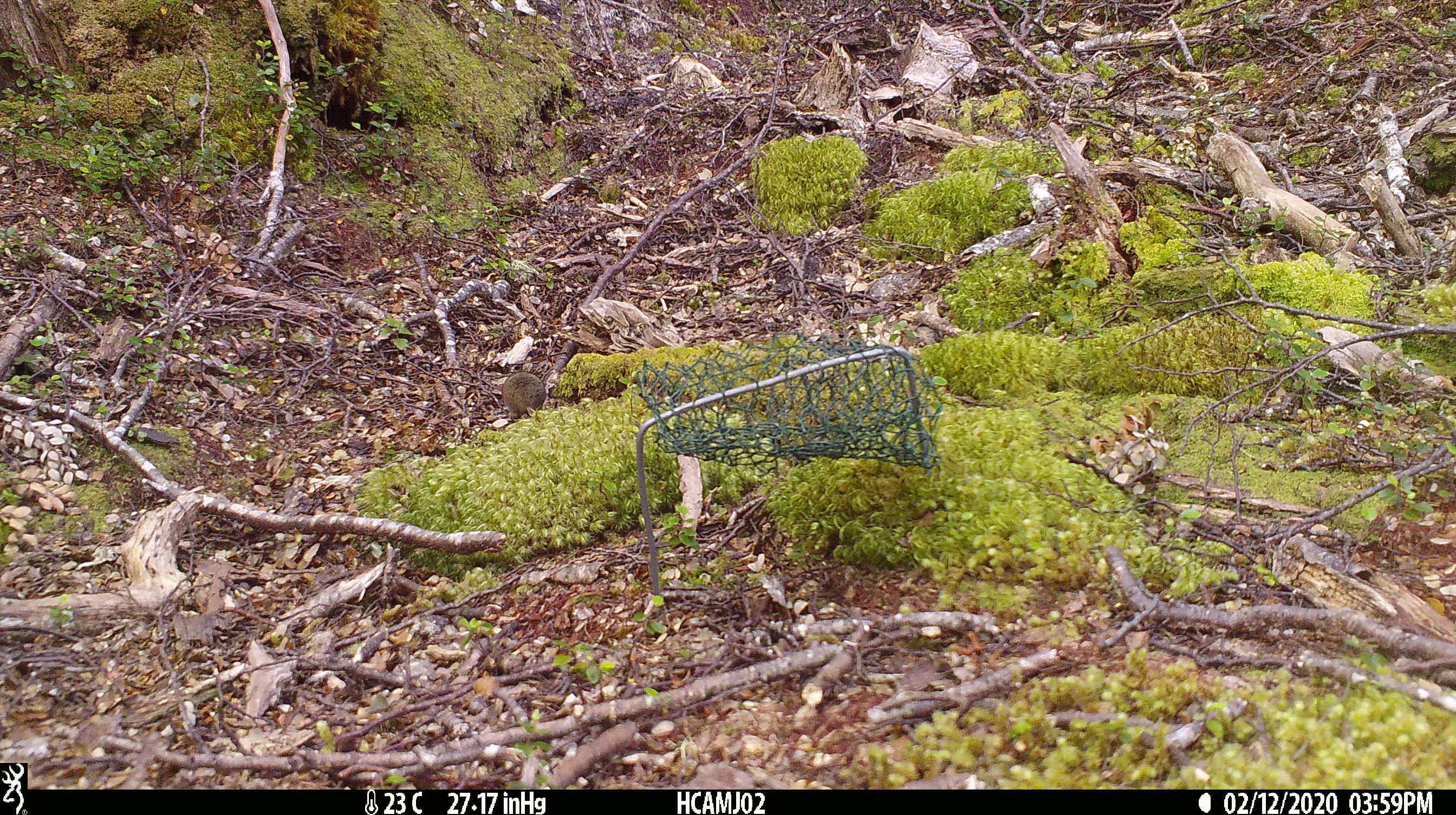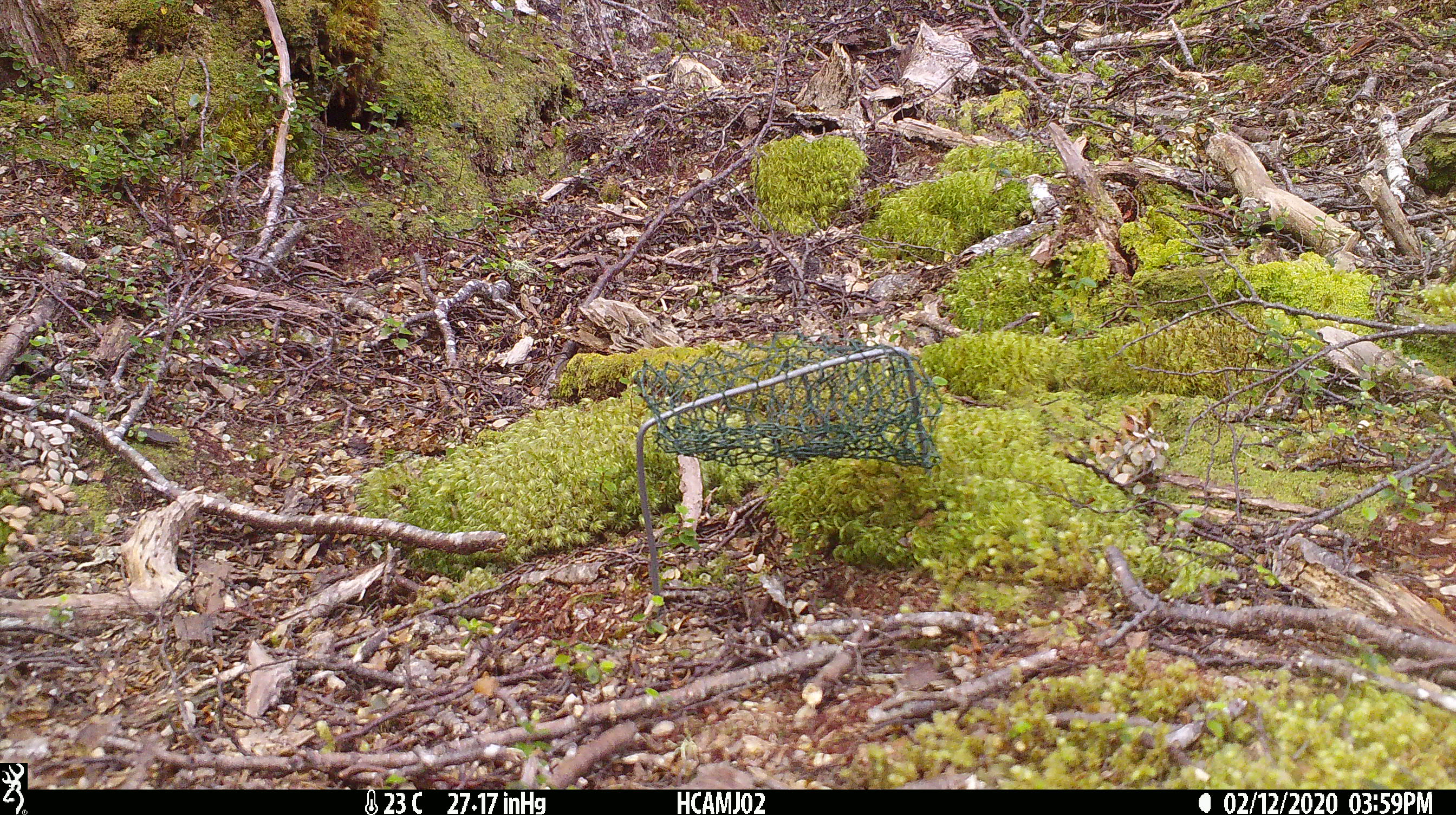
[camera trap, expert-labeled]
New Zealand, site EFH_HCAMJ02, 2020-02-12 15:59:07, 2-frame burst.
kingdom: Animalia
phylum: Chordata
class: Mammalia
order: Rodentia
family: Muridae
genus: Mus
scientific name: Mus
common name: mouse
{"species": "mouse (Mus)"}